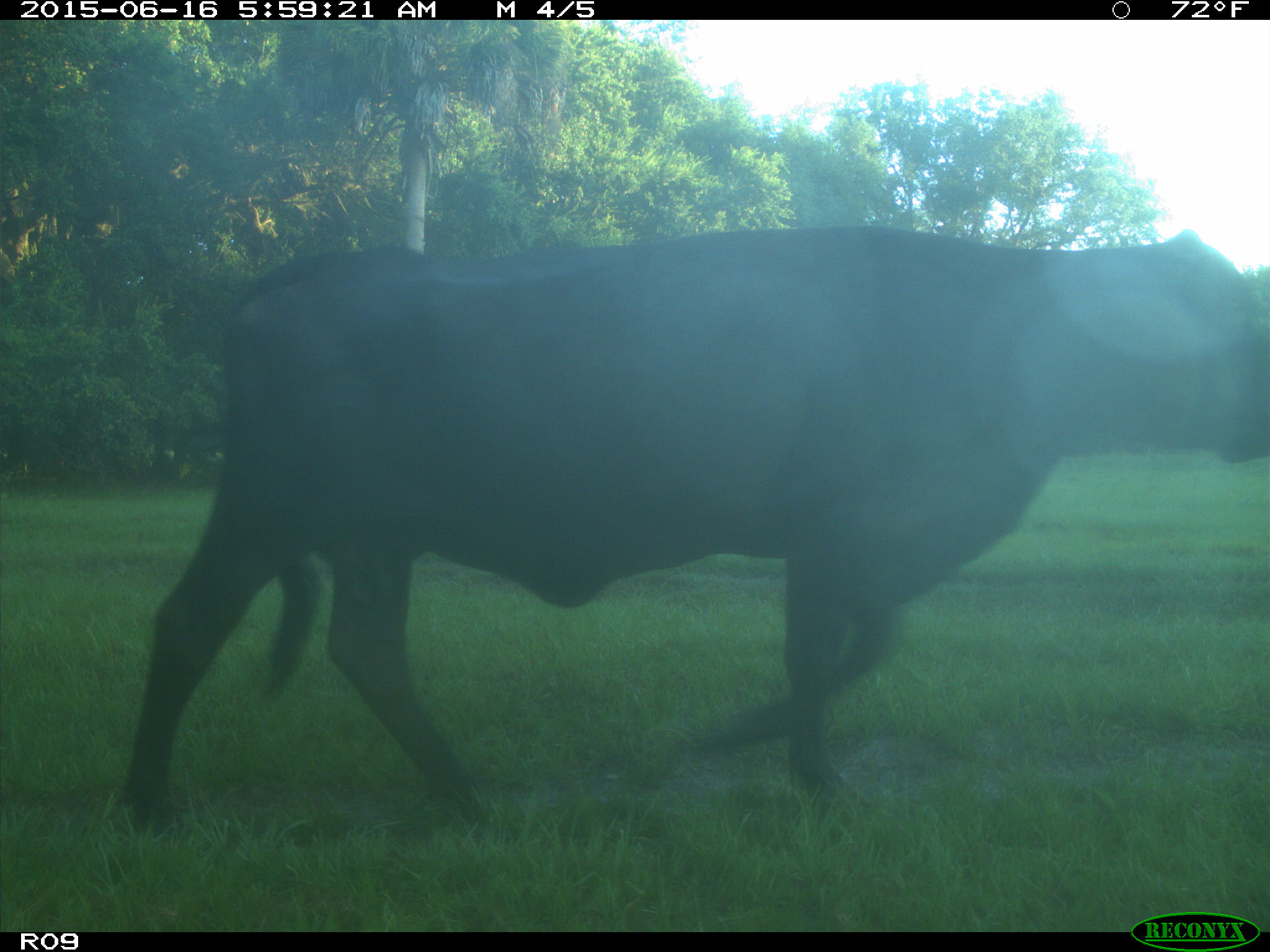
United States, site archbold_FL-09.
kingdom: Animalia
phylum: Chordata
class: Mammalia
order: Artiodactyla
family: Bovidae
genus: Bos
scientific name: Bos taurus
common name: domestic cow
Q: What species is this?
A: Bos taurus (domestic cow).